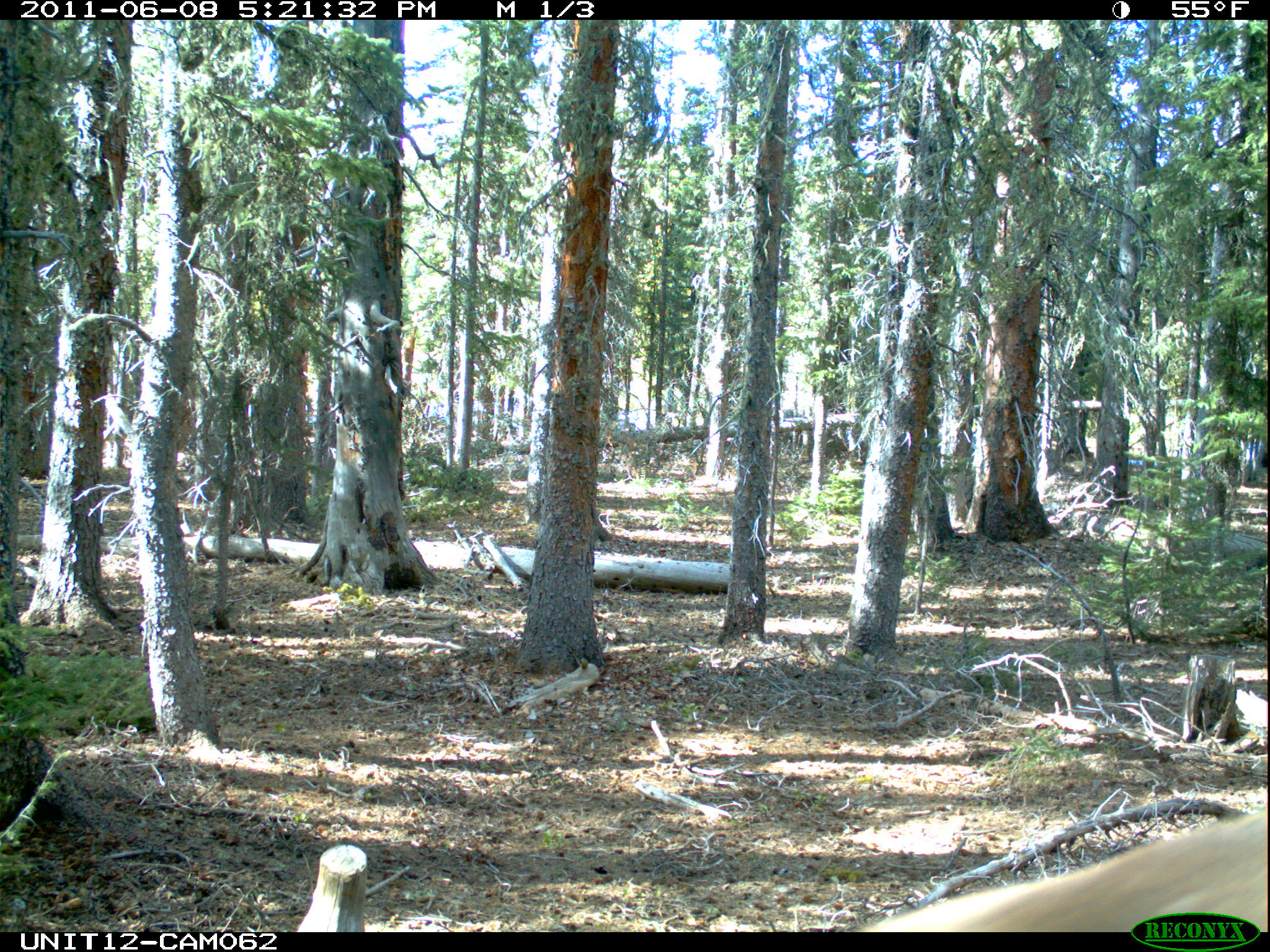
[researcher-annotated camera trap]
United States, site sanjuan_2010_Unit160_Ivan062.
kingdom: Animalia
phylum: Chordata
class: Mammalia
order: Artiodactyla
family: Cervidae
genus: Cervus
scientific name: Cervus elaphus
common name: red deer